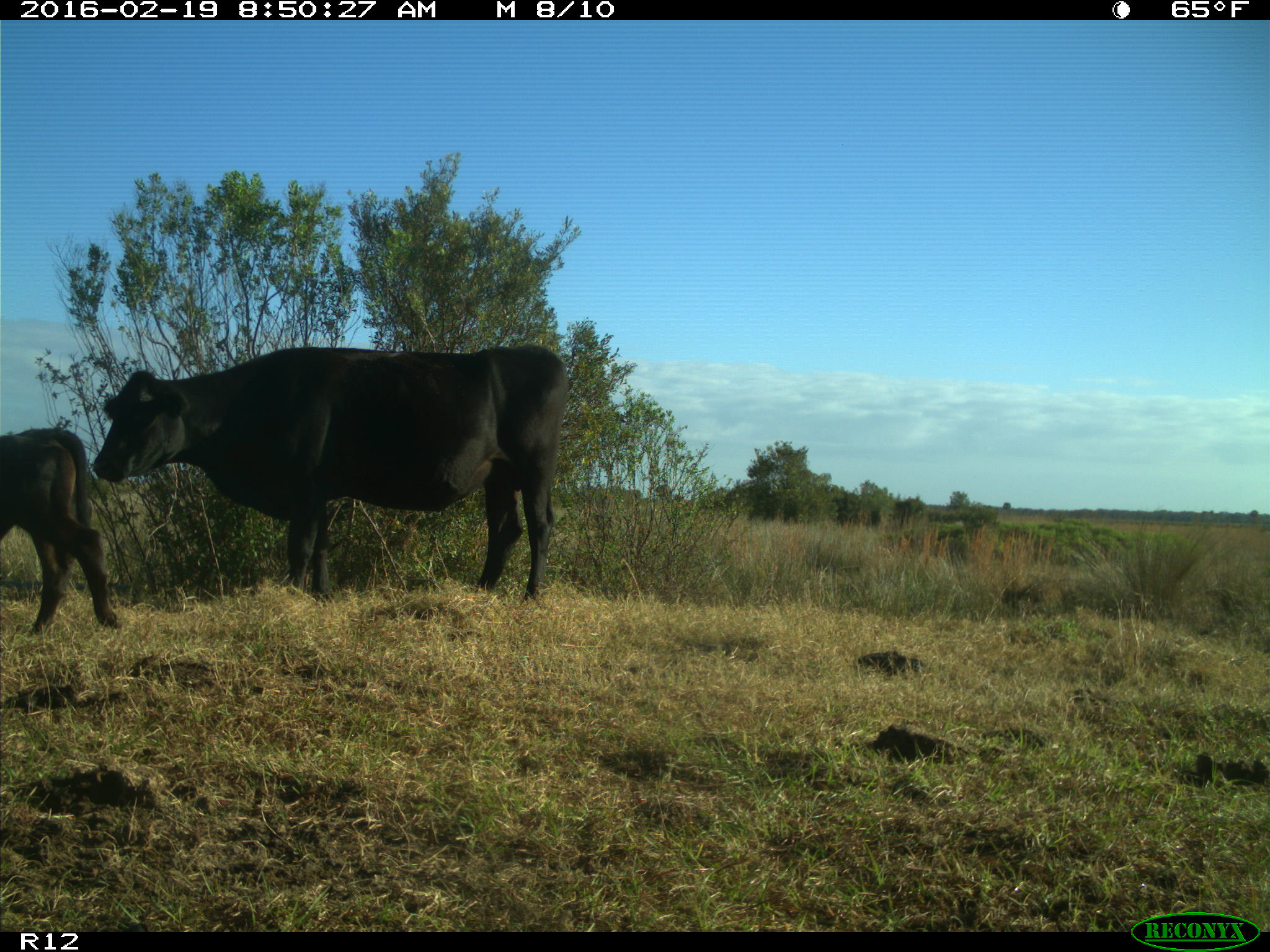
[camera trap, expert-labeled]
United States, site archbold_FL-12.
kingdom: Animalia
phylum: Chordata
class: Mammalia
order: Artiodactyla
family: Bovidae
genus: Bos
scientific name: Bos taurus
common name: domestic cow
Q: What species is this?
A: Bos taurus (domestic cow).